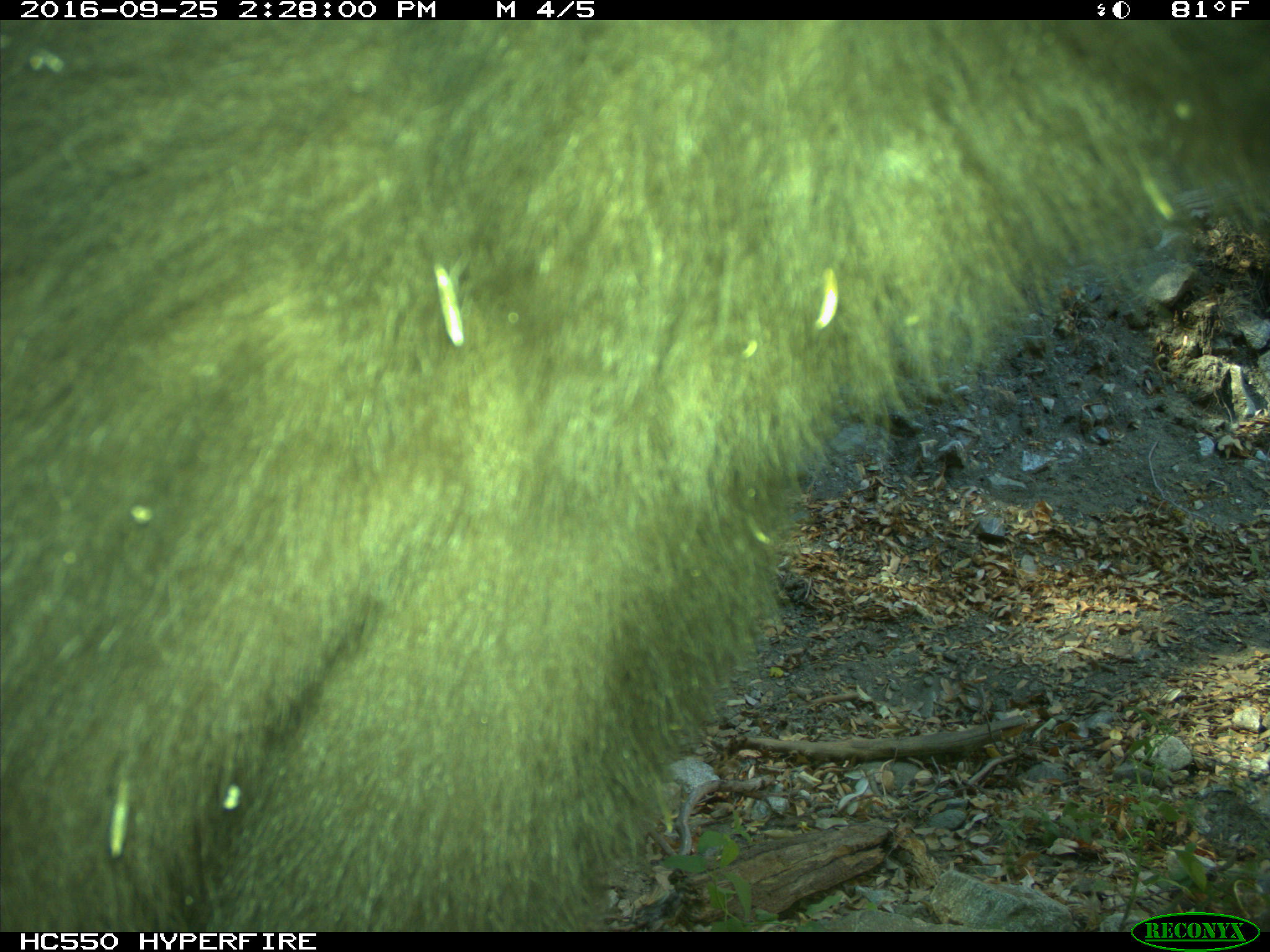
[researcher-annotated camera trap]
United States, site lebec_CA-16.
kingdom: Animalia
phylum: Chordata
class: Mammalia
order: Carnivora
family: Ursidae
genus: Ursus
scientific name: Ursus americanus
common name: american black bear